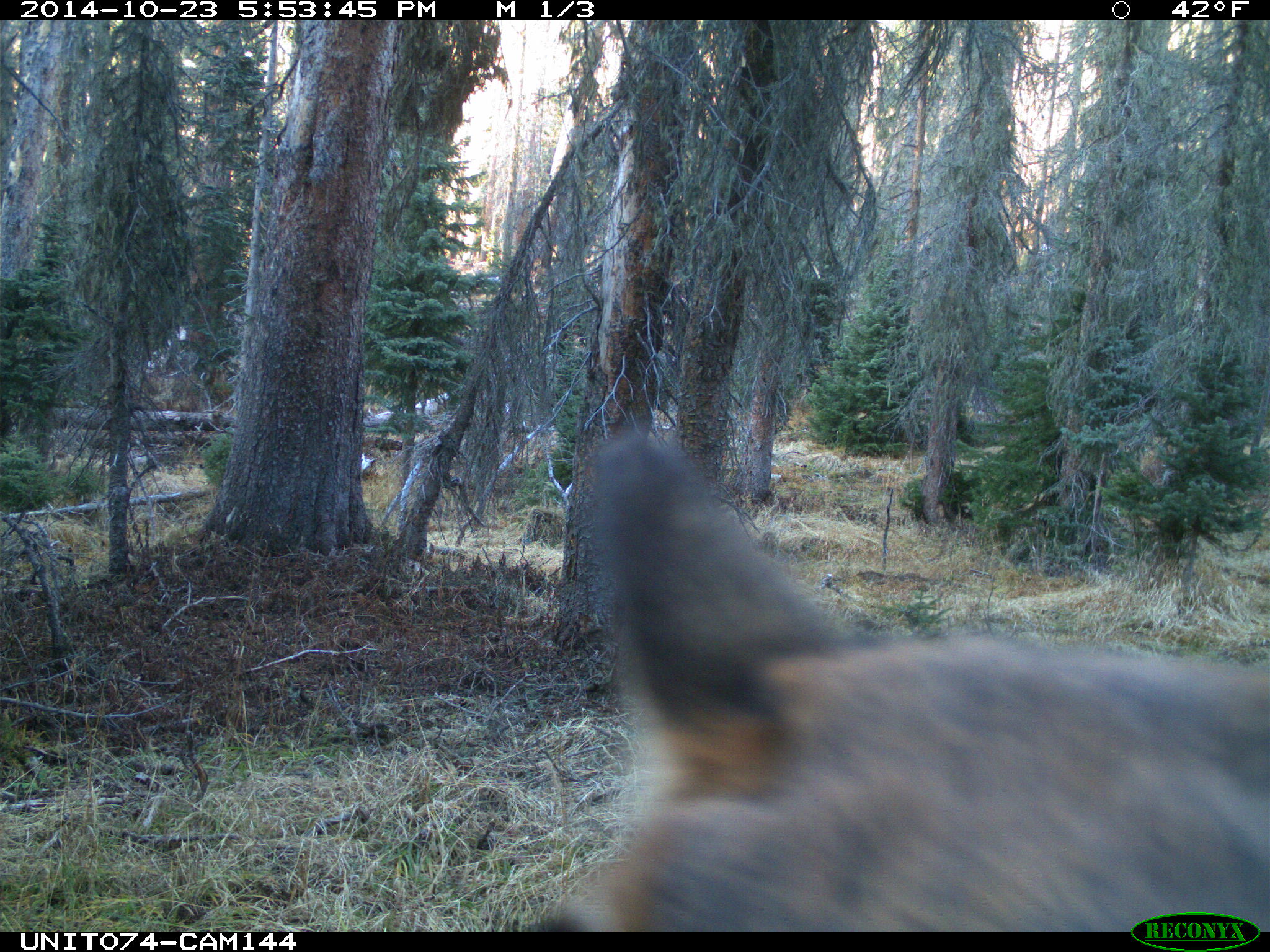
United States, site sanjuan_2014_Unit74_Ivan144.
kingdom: Animalia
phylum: Chordata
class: Mammalia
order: Artiodactyla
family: Cervidae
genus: Cervus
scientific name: Cervus elaphus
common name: red deer